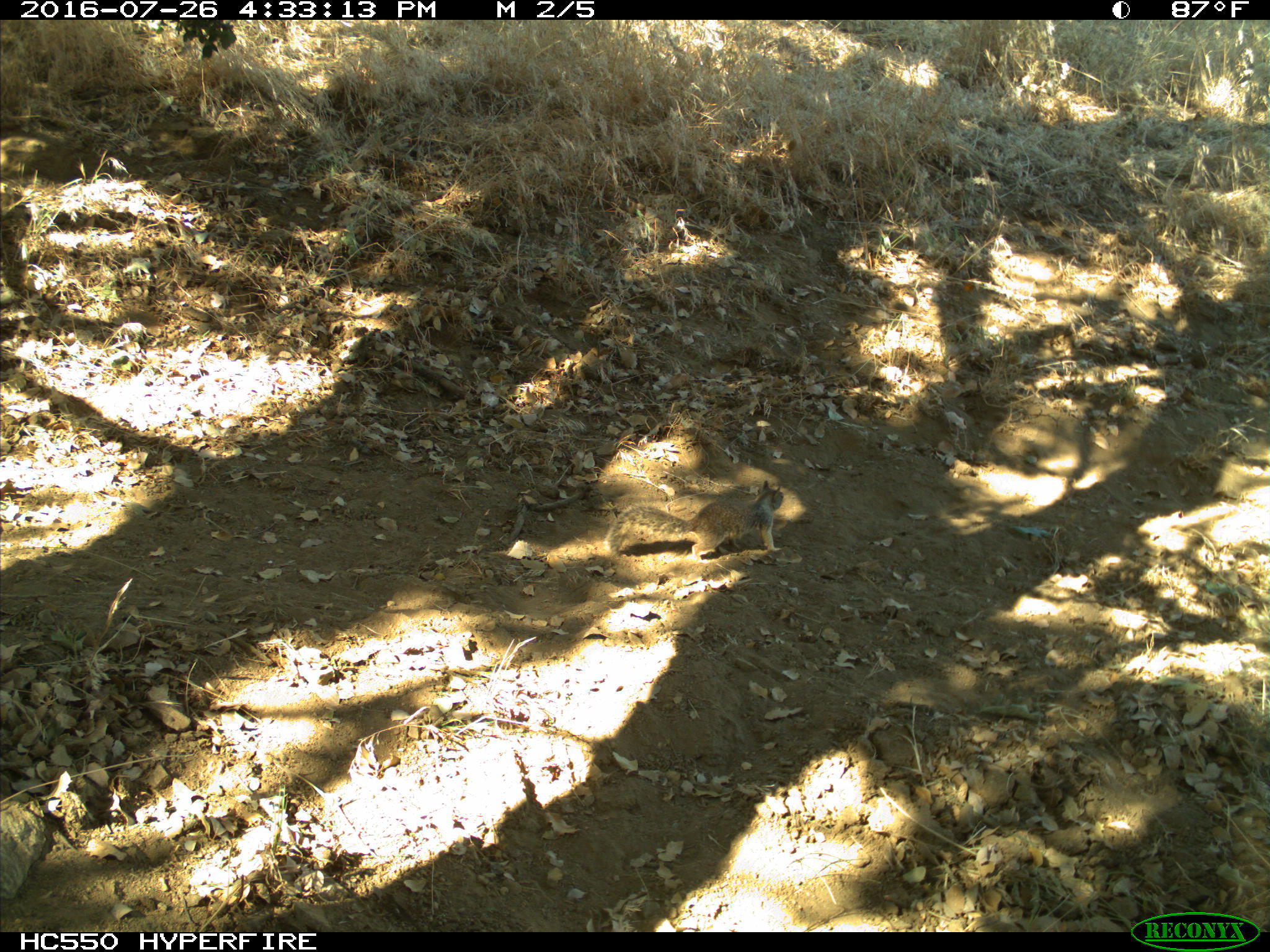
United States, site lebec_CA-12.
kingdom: Animalia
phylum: Chordata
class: Mammalia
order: Rodentia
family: Sciuridae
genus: Otospermophilus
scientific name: Otospermophilus beecheyi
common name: california ground squirrel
Otospermophilus beecheyi (california ground squirrel).